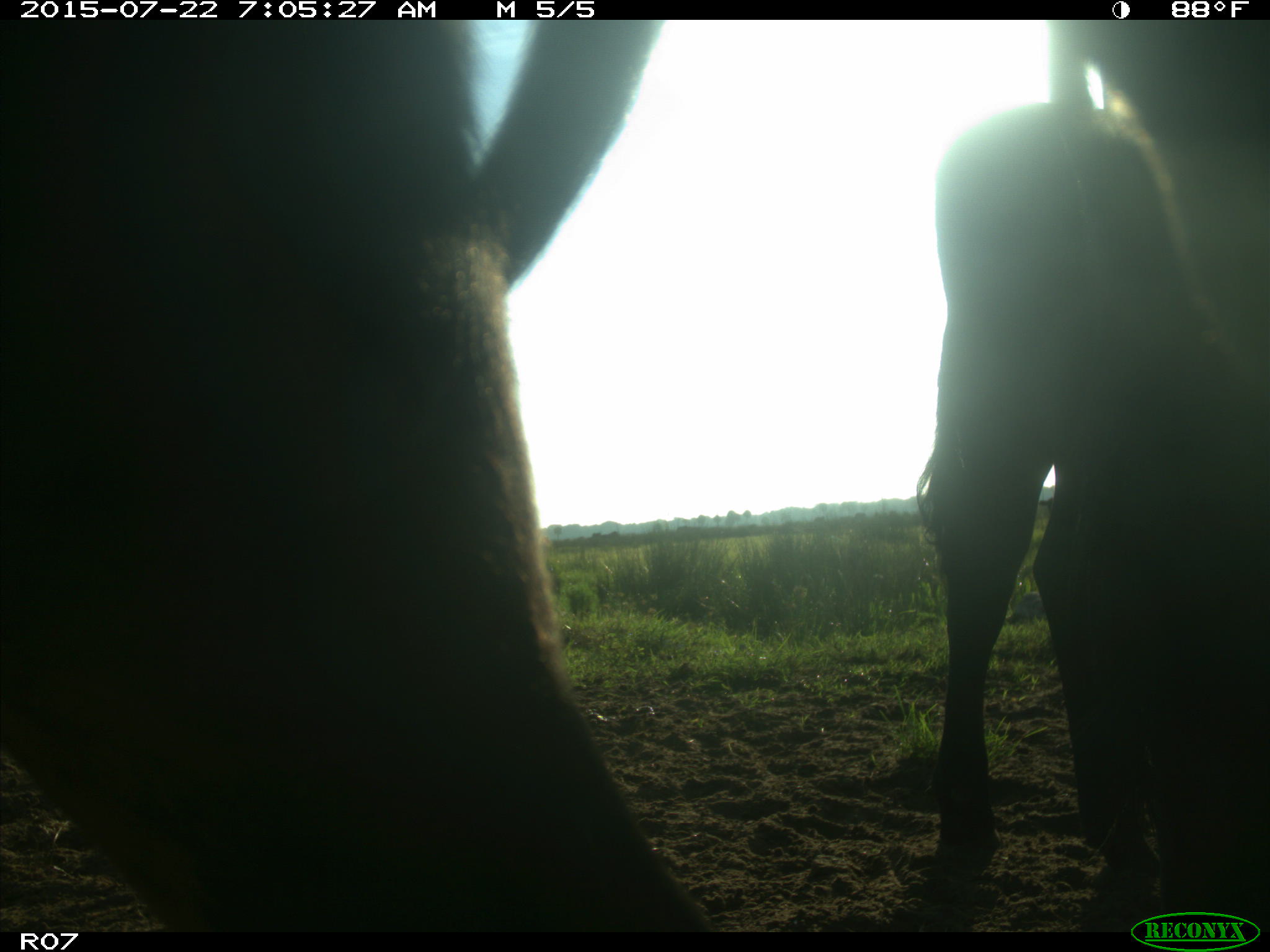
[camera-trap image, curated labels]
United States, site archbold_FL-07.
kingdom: Animalia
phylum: Chordata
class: Mammalia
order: Artiodactyla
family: Suidae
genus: Sus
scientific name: Sus scrofa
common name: wild boar